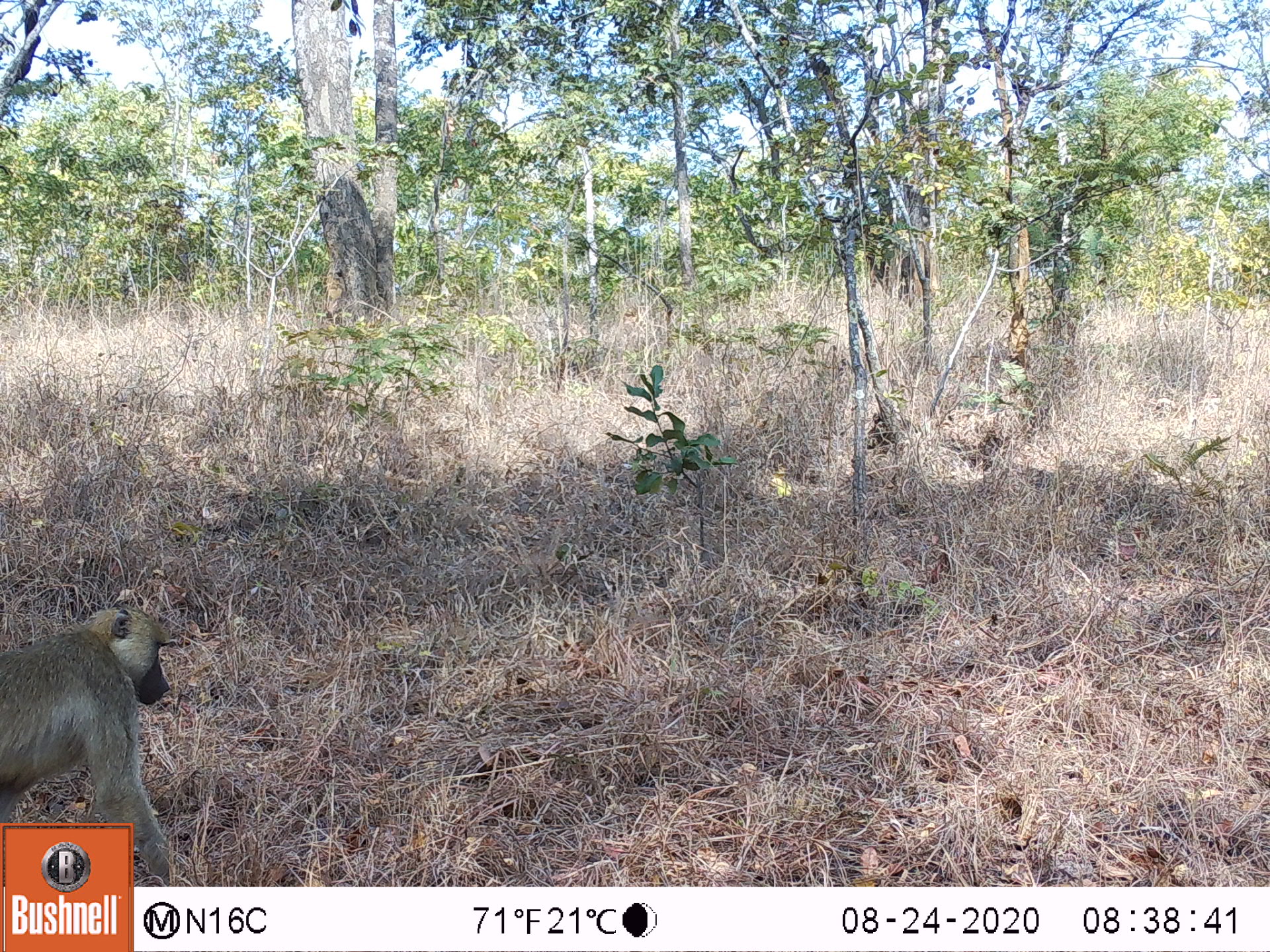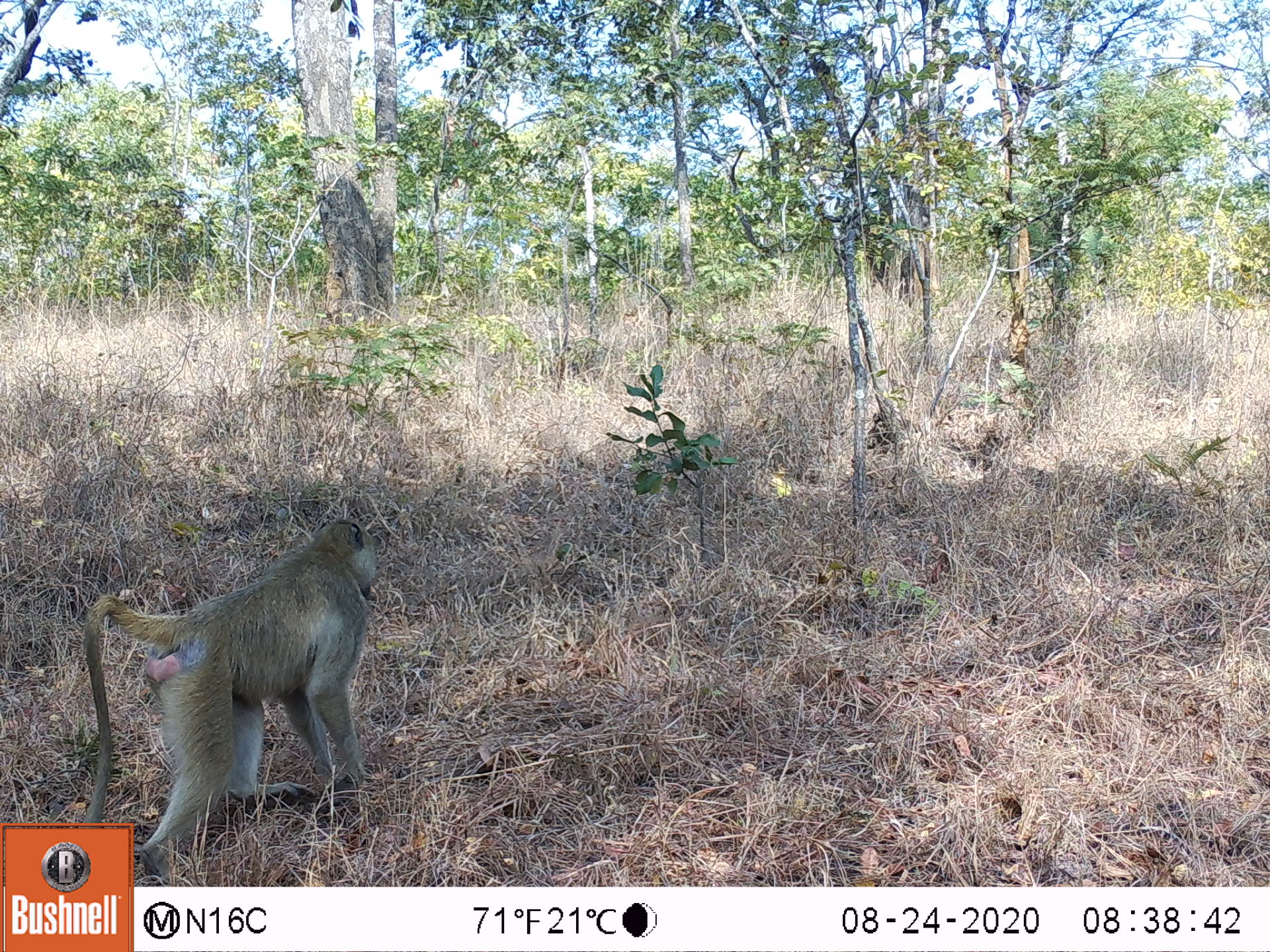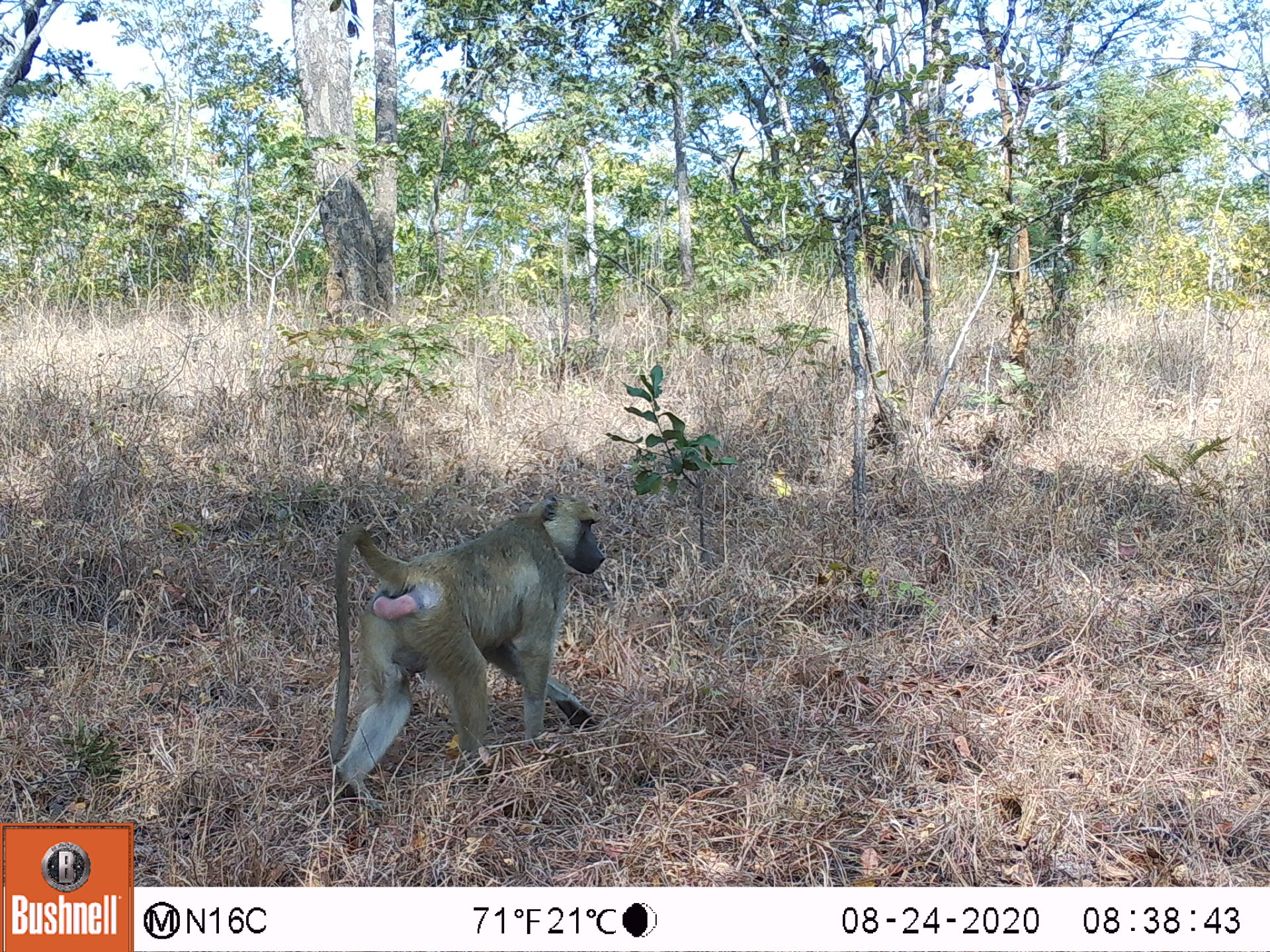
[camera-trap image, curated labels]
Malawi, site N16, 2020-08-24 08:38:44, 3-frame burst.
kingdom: Animalia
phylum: Chordata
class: Mammalia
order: Primates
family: Cercopithecidae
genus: Papio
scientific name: Papio cynocephalus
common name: yellow baboon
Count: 1.